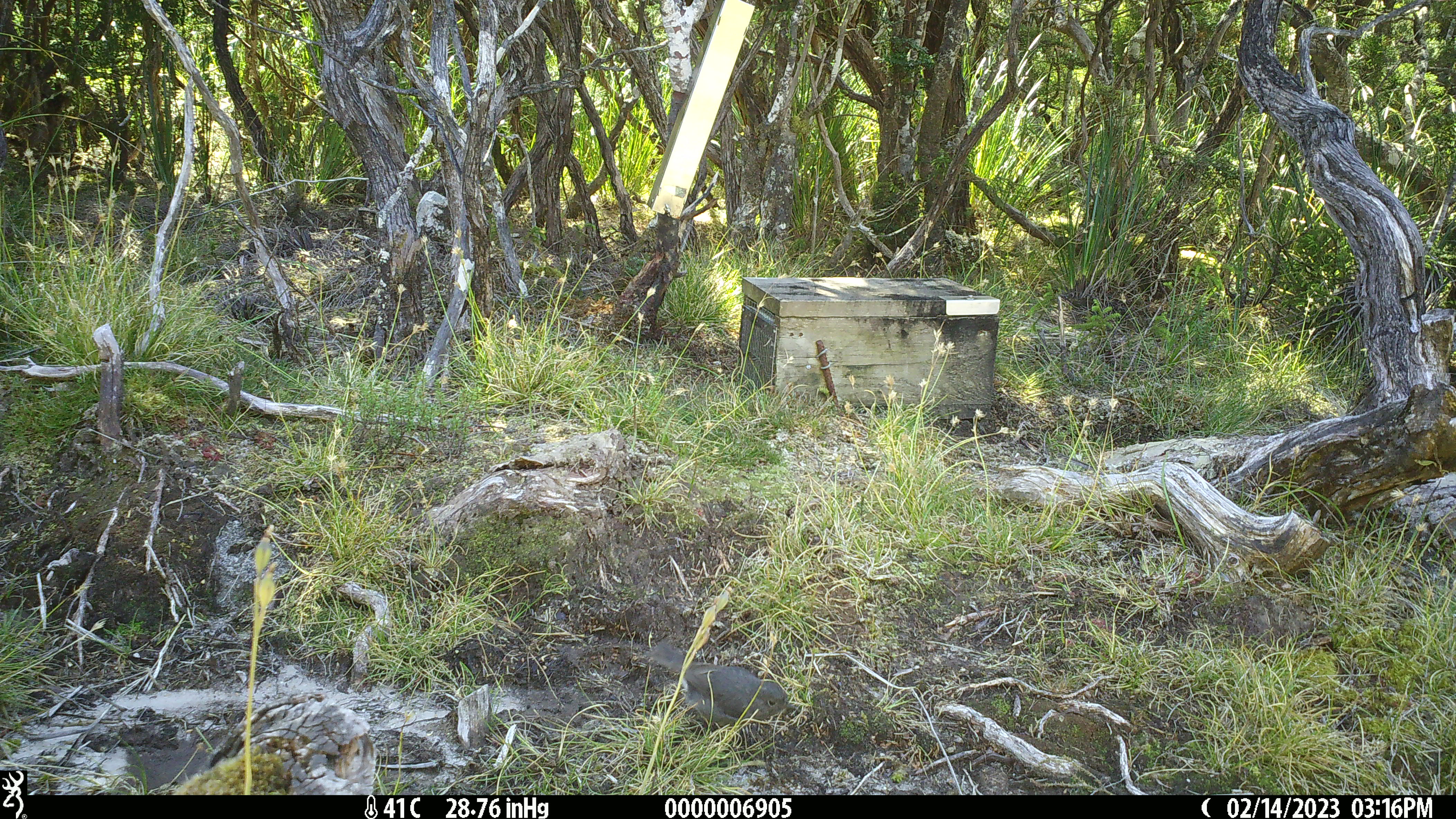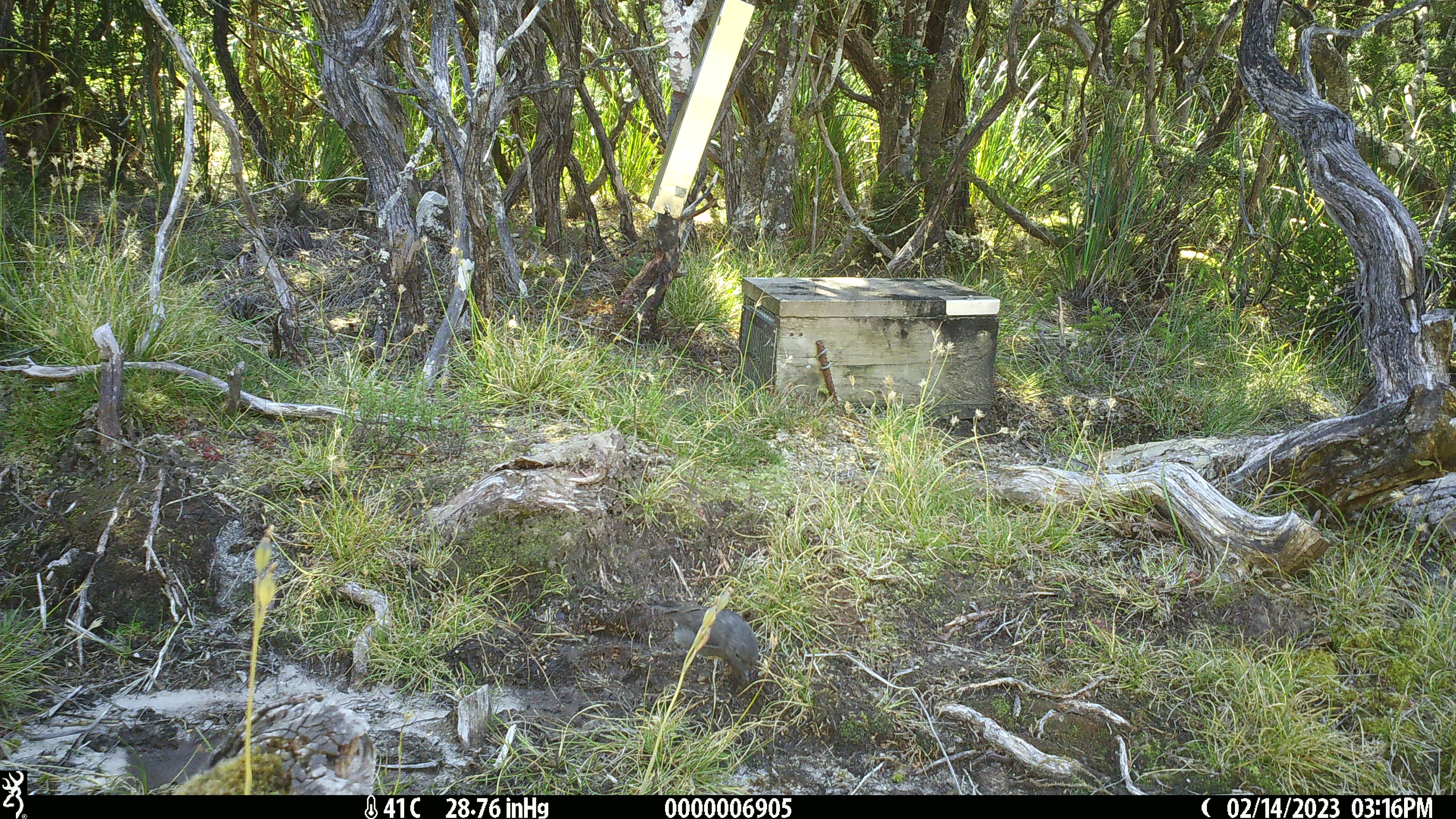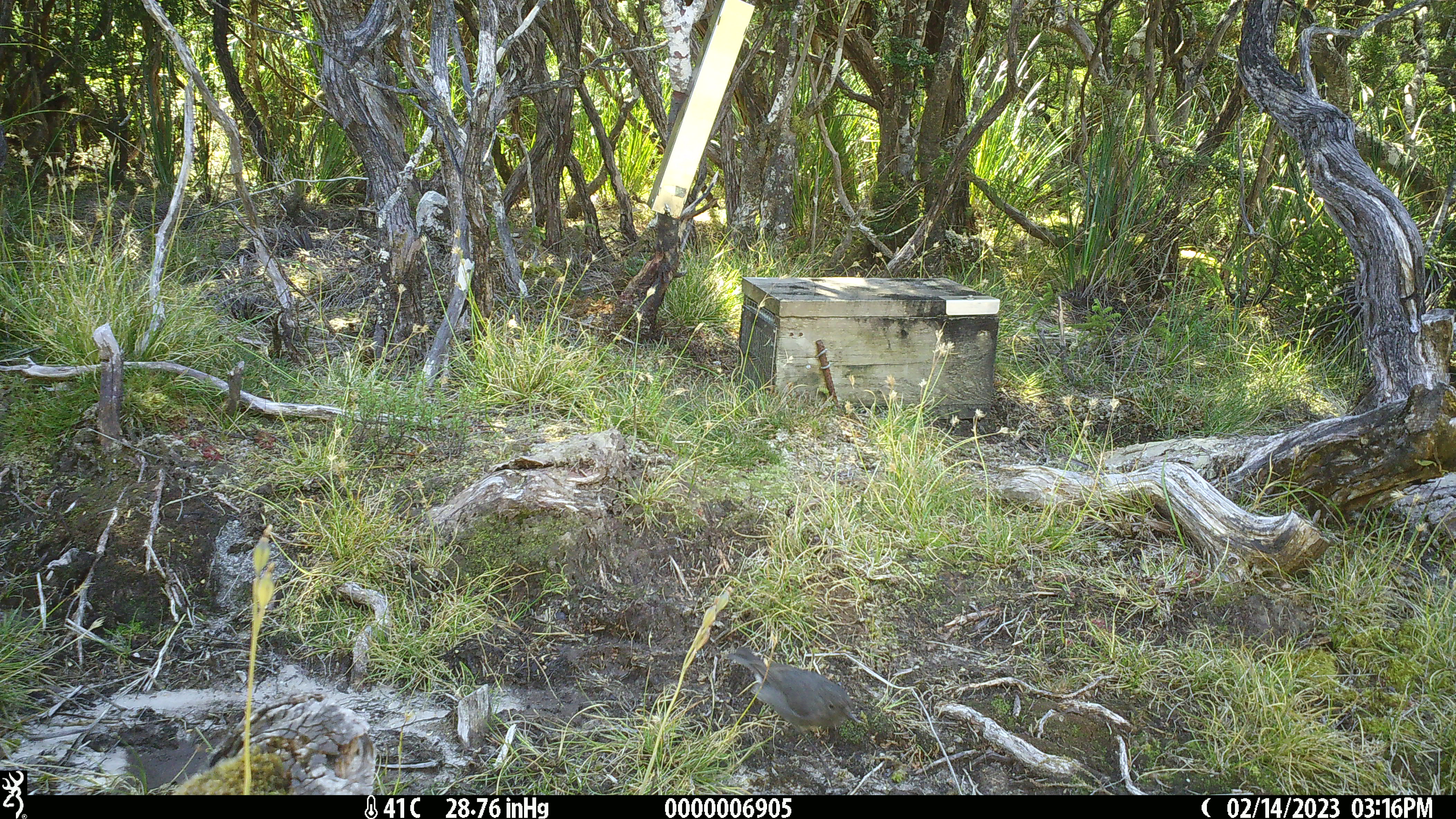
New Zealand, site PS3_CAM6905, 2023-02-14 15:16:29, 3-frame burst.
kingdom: Animalia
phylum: Chordata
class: Aves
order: Passeriformes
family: Petroicidae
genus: Petroica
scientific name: Petroica australis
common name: new zealand robin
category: robin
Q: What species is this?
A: Robin (new zealand robin) (Petroica australis).